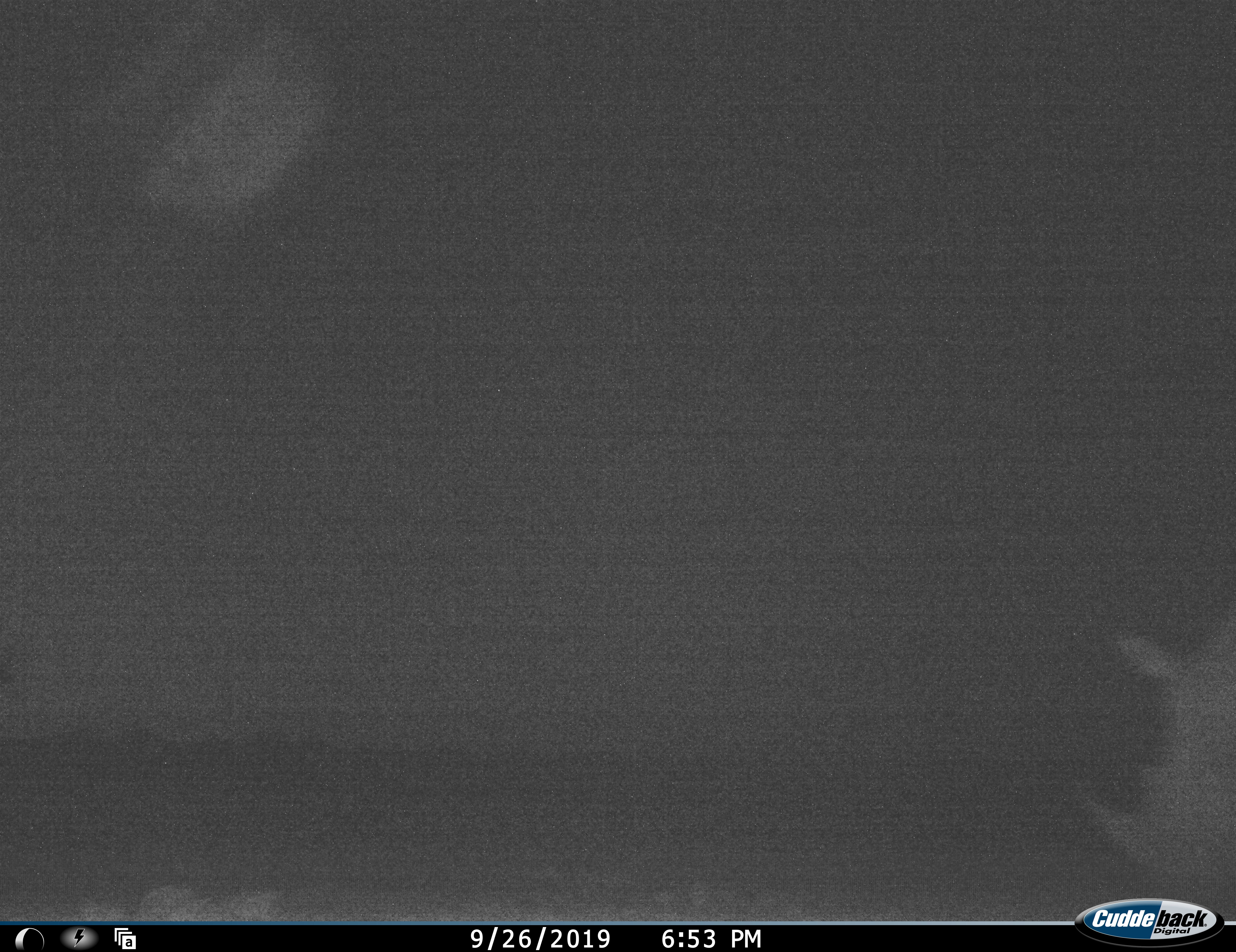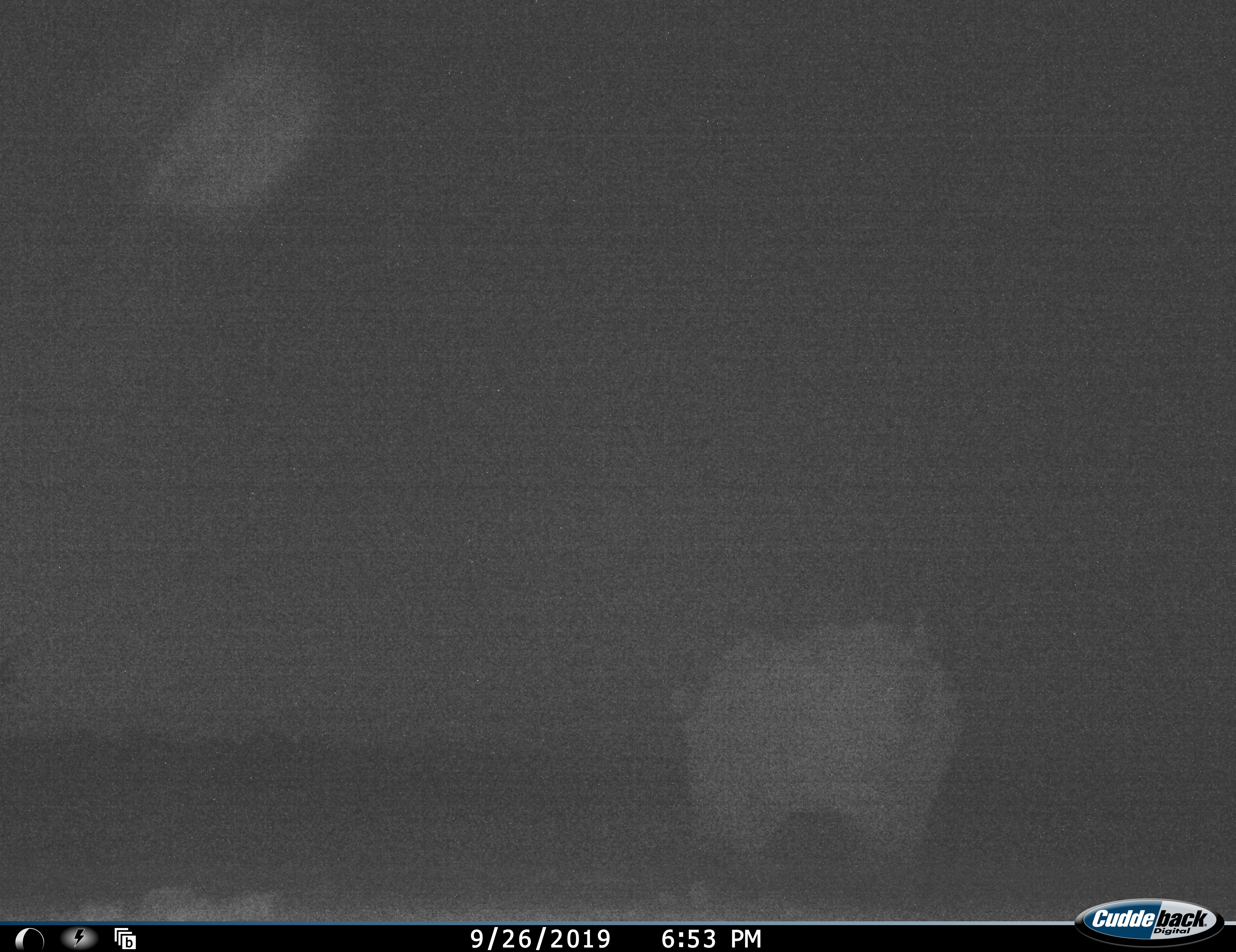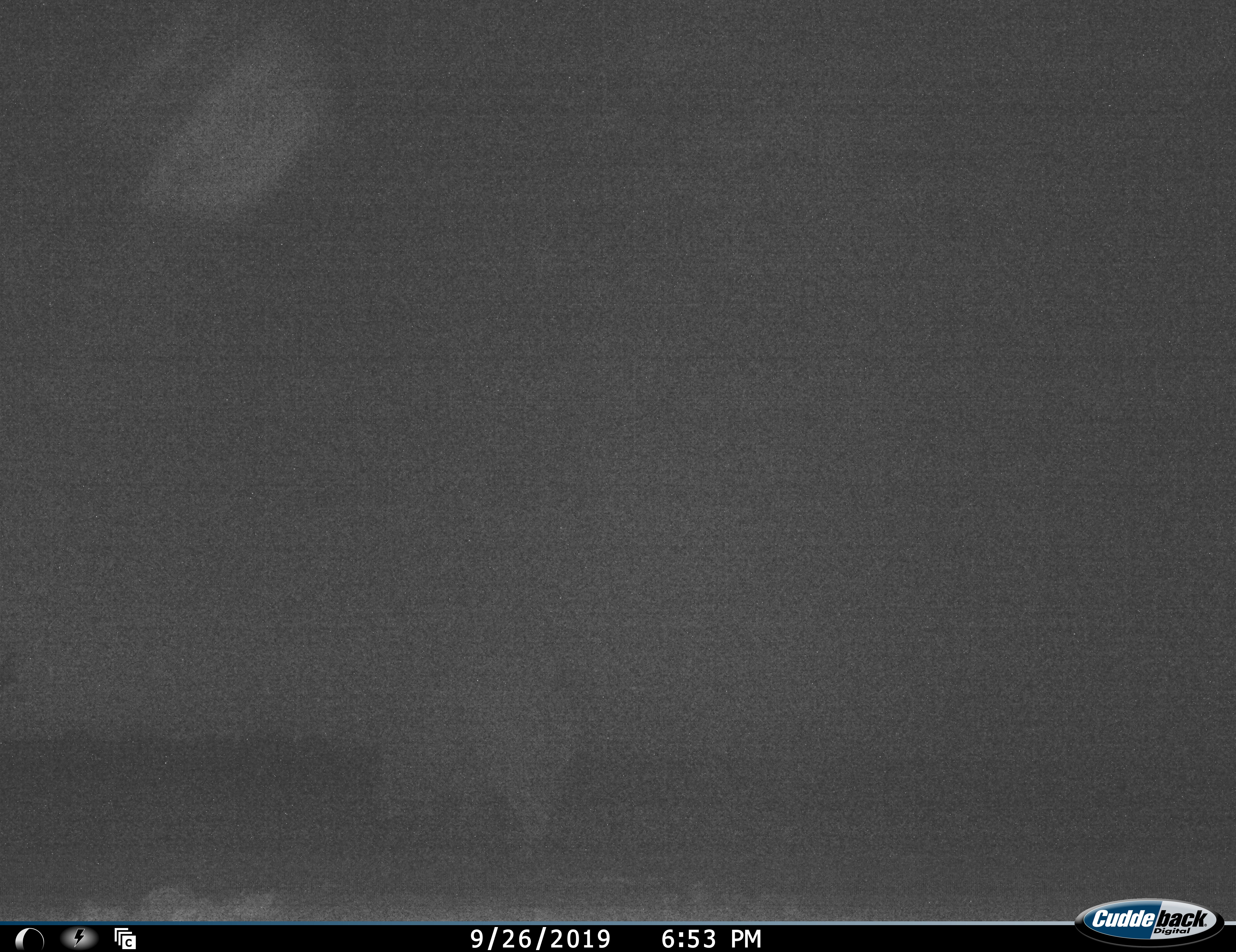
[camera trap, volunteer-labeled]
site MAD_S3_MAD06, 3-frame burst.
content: unidentified animal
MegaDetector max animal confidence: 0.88